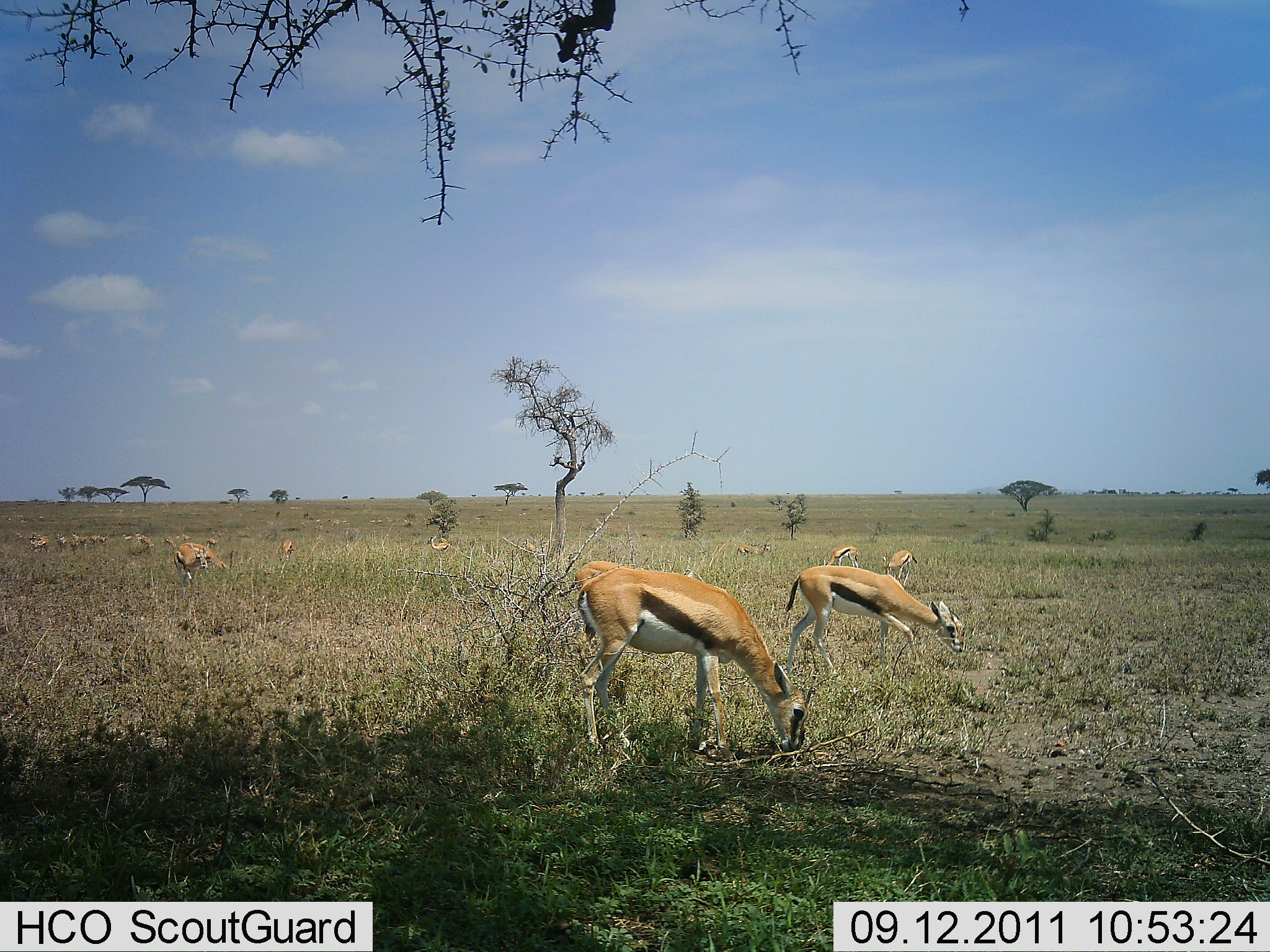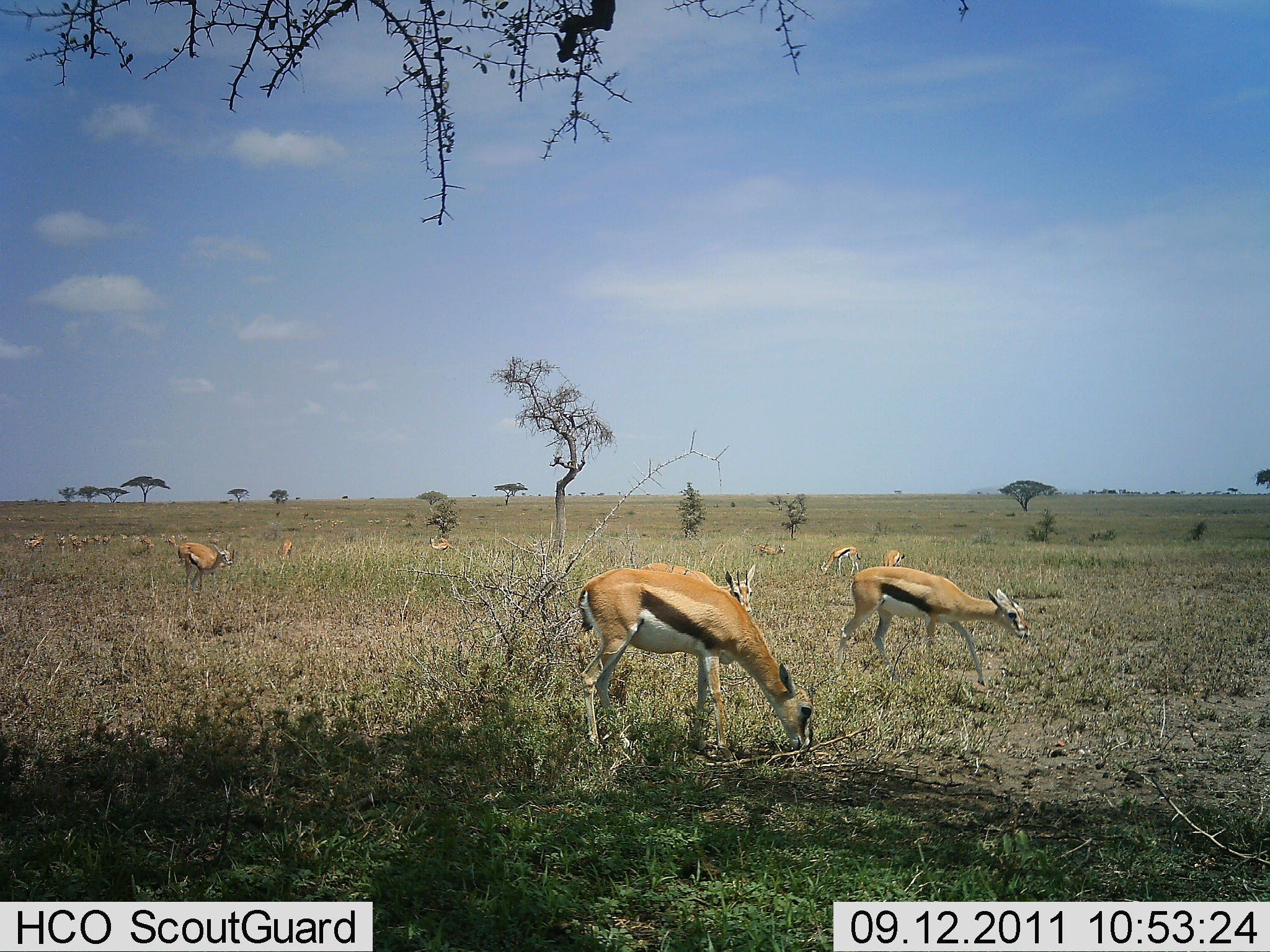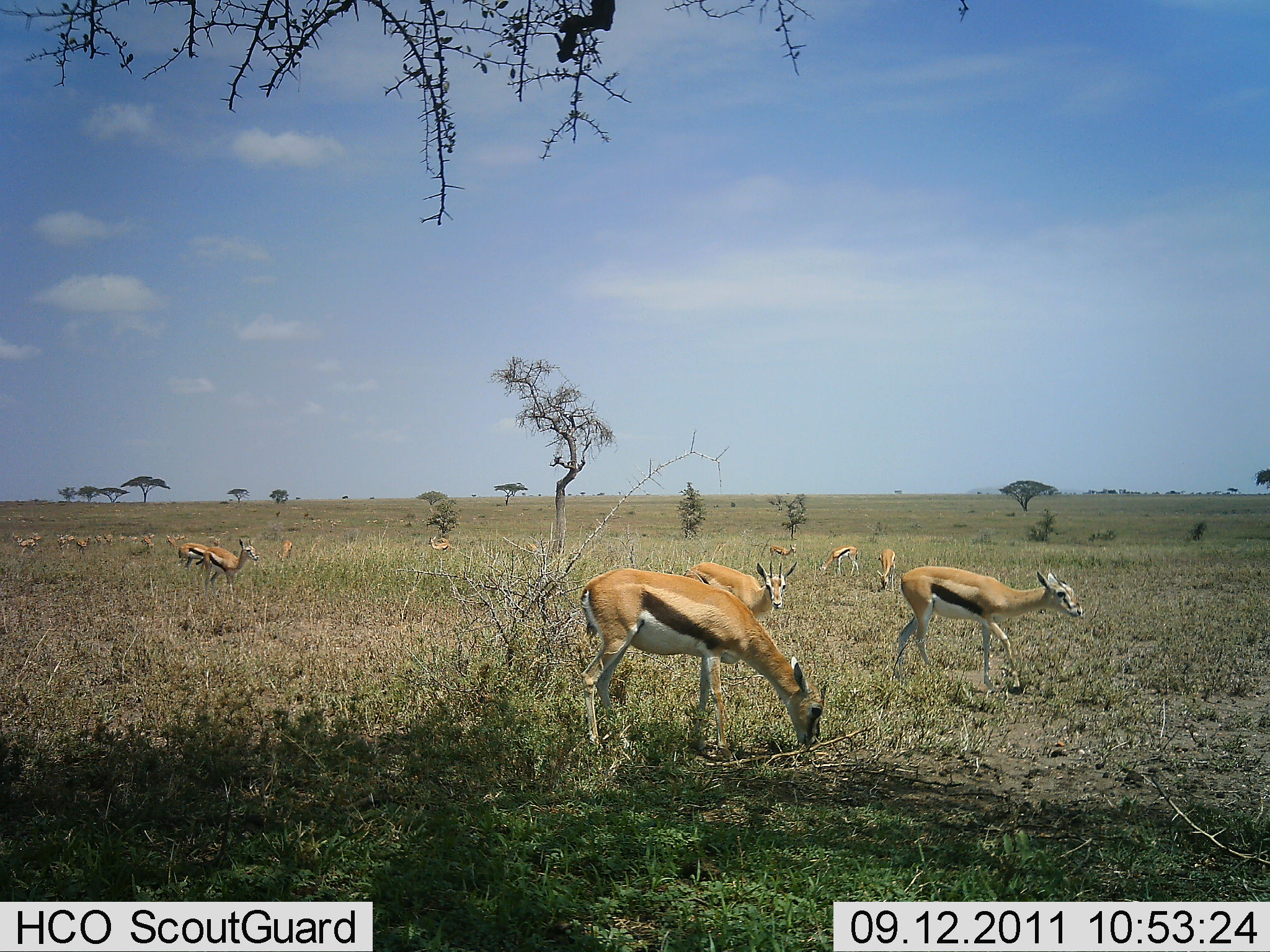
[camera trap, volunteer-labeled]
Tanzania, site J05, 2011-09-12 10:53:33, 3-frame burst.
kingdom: Animalia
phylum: Chordata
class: Mammalia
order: Artiodactyla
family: Bovidae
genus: Eudorcas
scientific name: Eudorcas thomsonii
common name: thomson's gazelle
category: gazellethomsons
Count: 11-50.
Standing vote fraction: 43%.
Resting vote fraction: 0%.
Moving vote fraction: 36%.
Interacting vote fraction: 0%.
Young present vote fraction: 0%.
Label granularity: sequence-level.